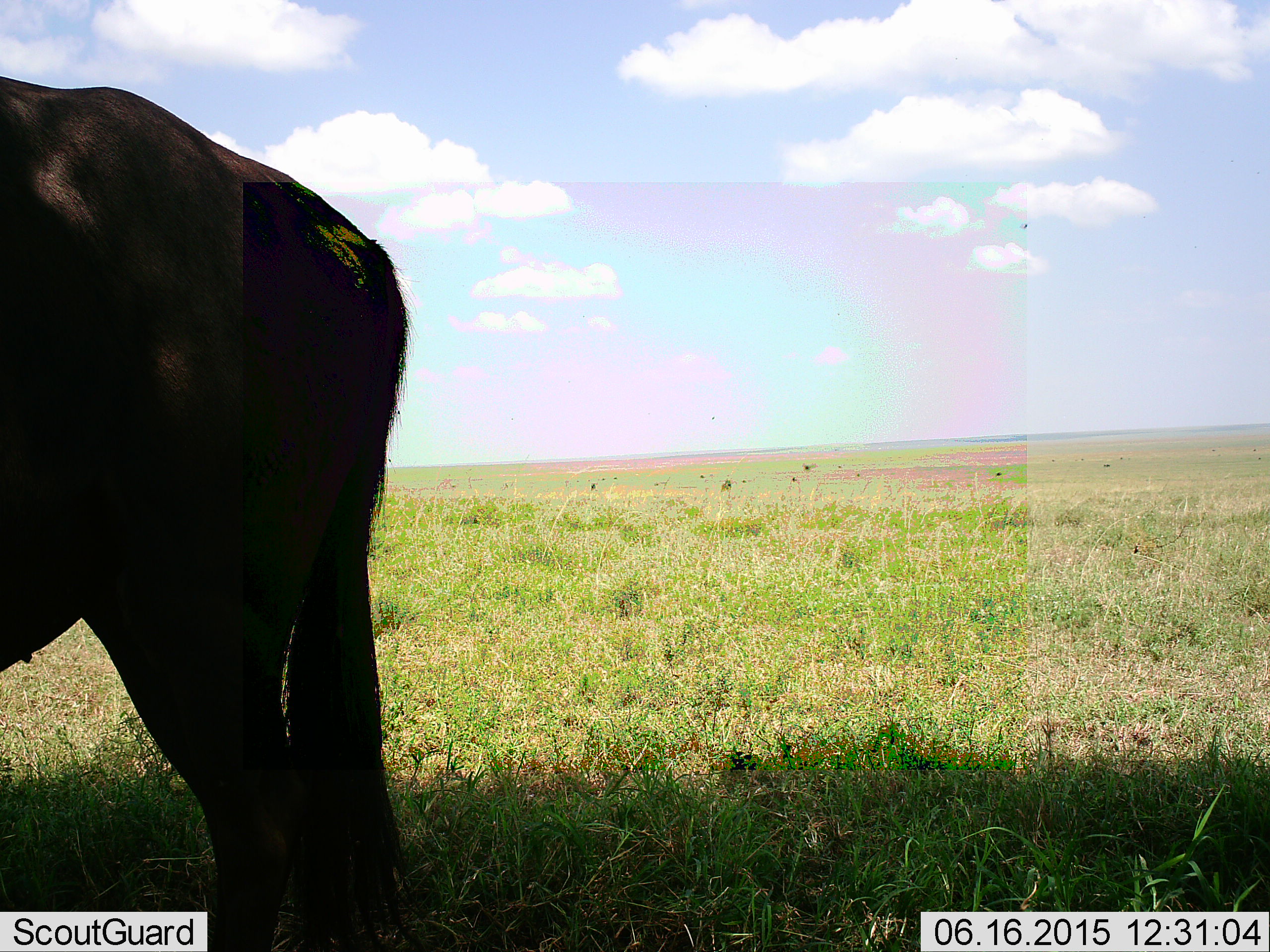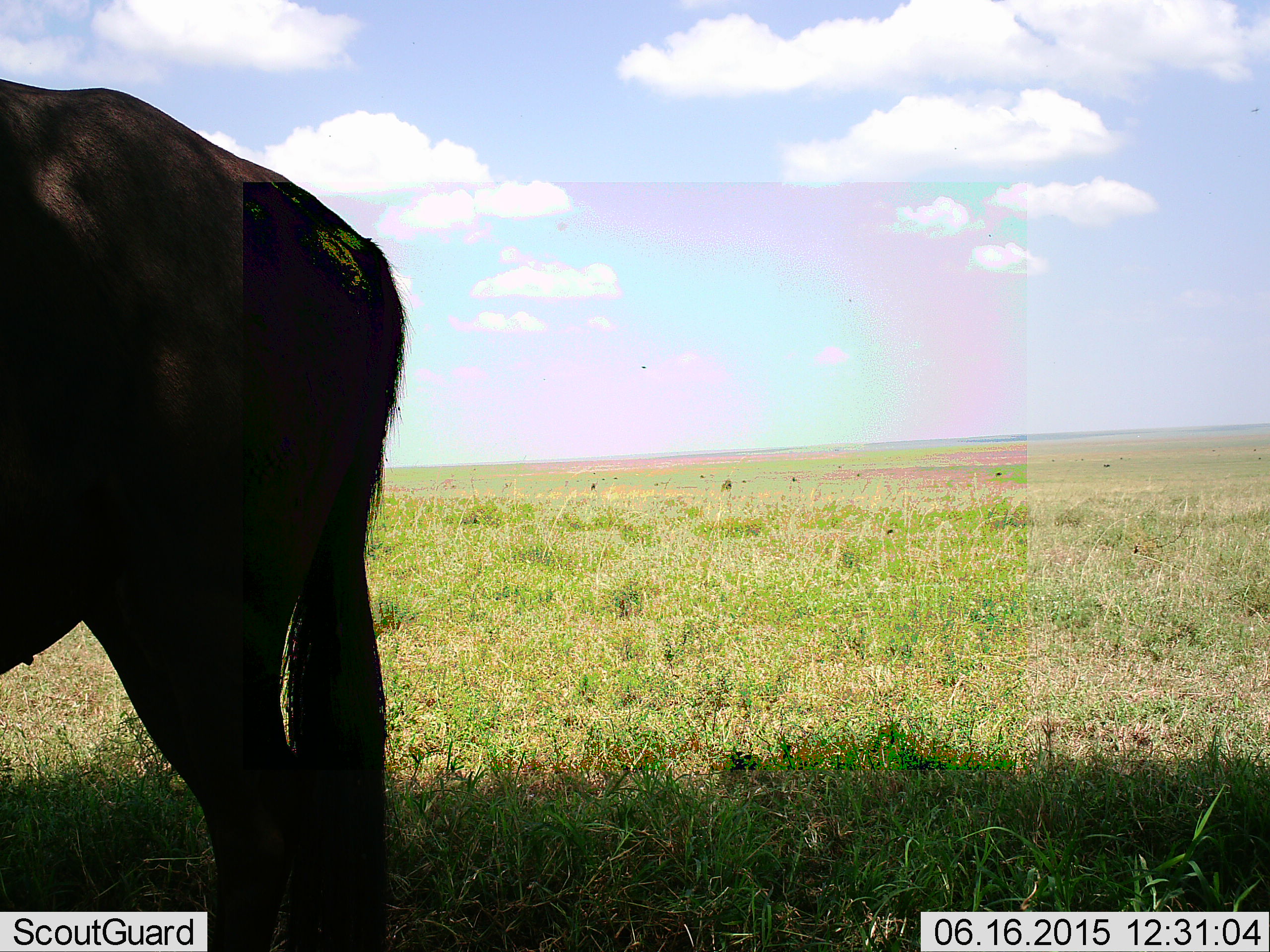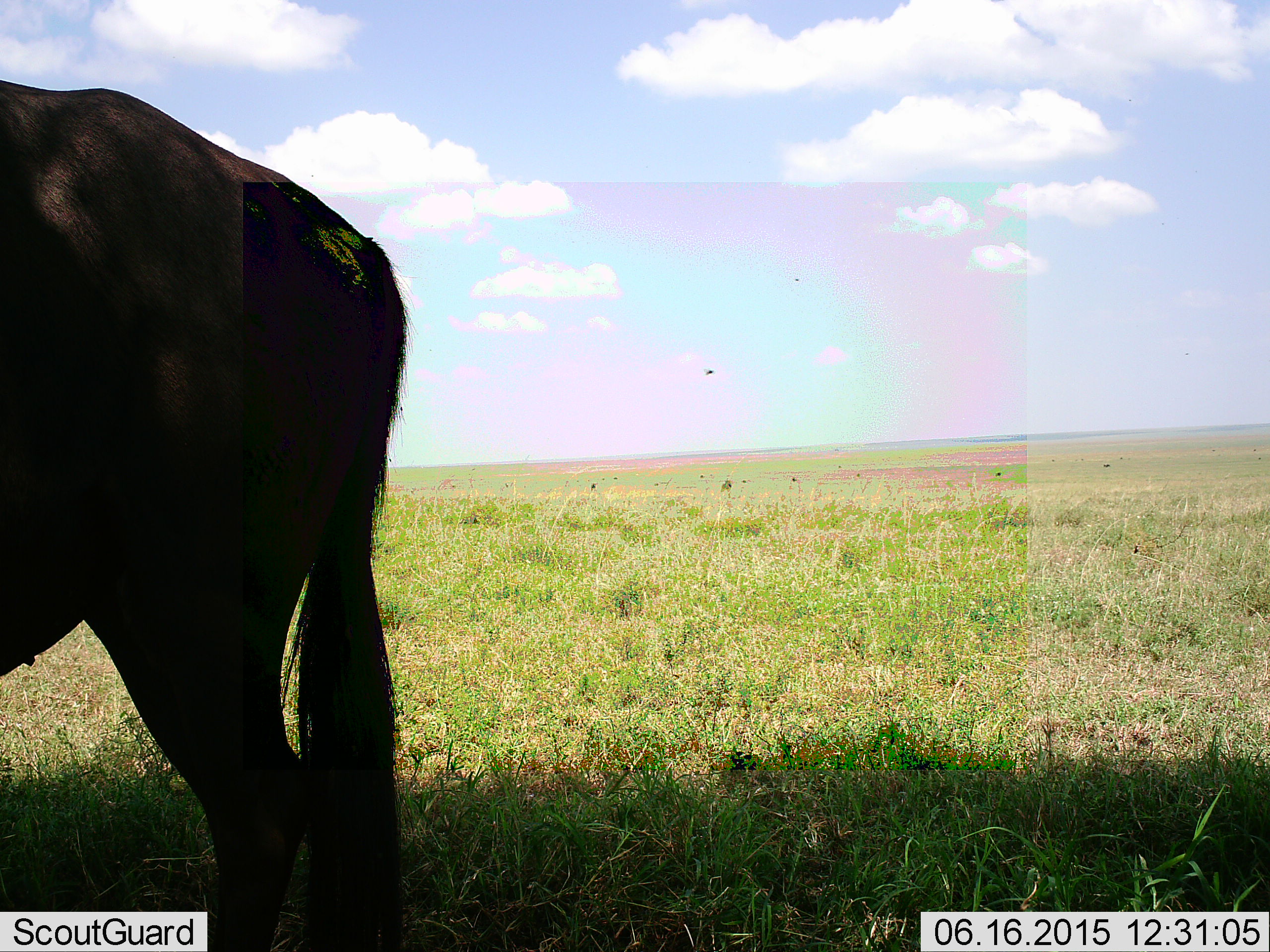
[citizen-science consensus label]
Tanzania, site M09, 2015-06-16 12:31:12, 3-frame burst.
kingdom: Animalia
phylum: Chordata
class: Mammalia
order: Artiodactyla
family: Bovidae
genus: Connochaetes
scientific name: Connochaetes taurinus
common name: blue wildebeest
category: wildebeest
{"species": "wildebeest (blue wildebeest) (Connochaetes taurinus)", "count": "1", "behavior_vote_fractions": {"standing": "92%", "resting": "0%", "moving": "0%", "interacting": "0%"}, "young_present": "0%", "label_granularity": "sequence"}